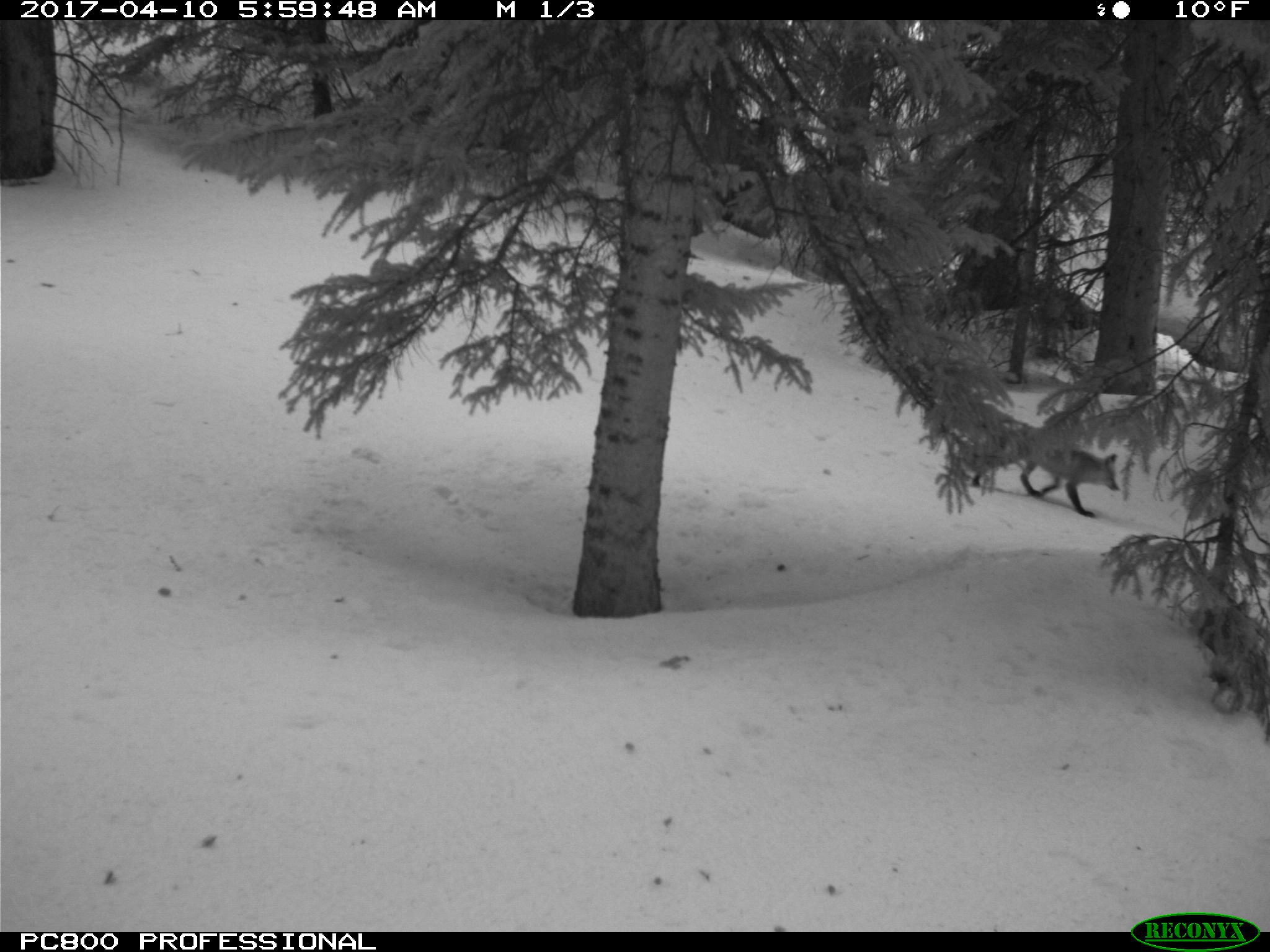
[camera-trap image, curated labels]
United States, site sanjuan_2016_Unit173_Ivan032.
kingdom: Animalia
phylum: Chordata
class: Mammalia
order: Carnivora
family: Canidae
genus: Vulpes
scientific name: Vulpes vulpes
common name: red fox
Vulpes vulpes (red fox).